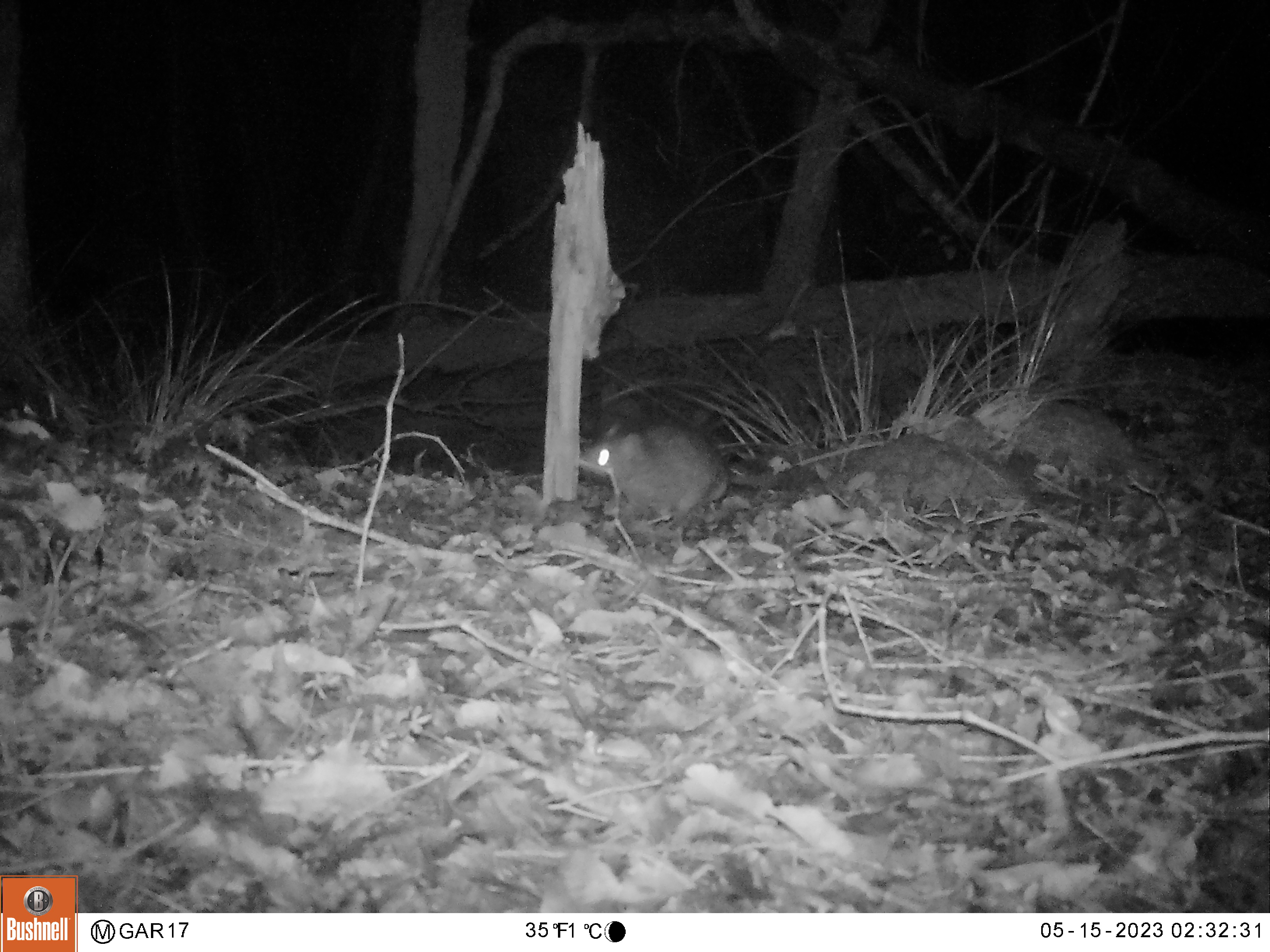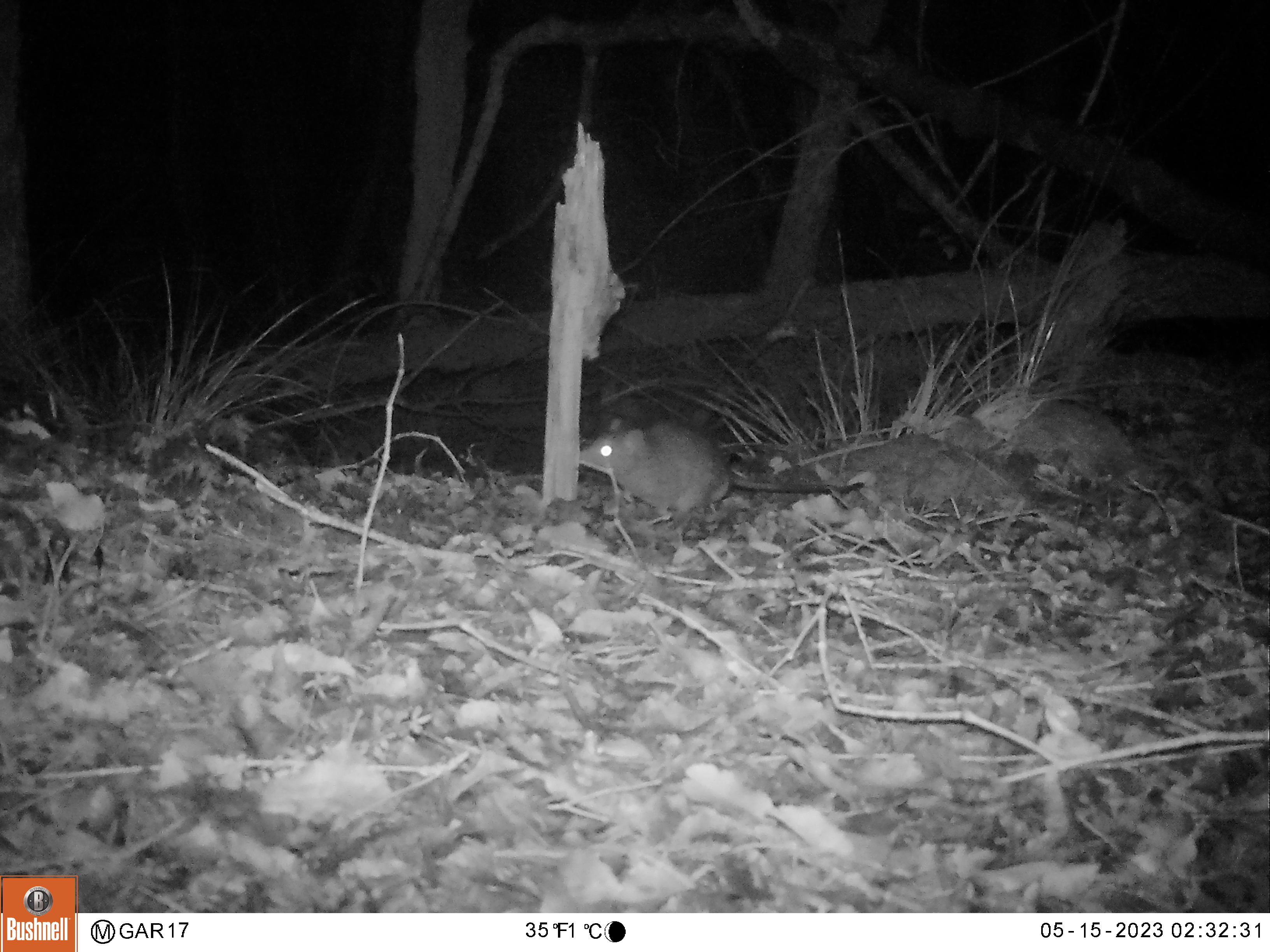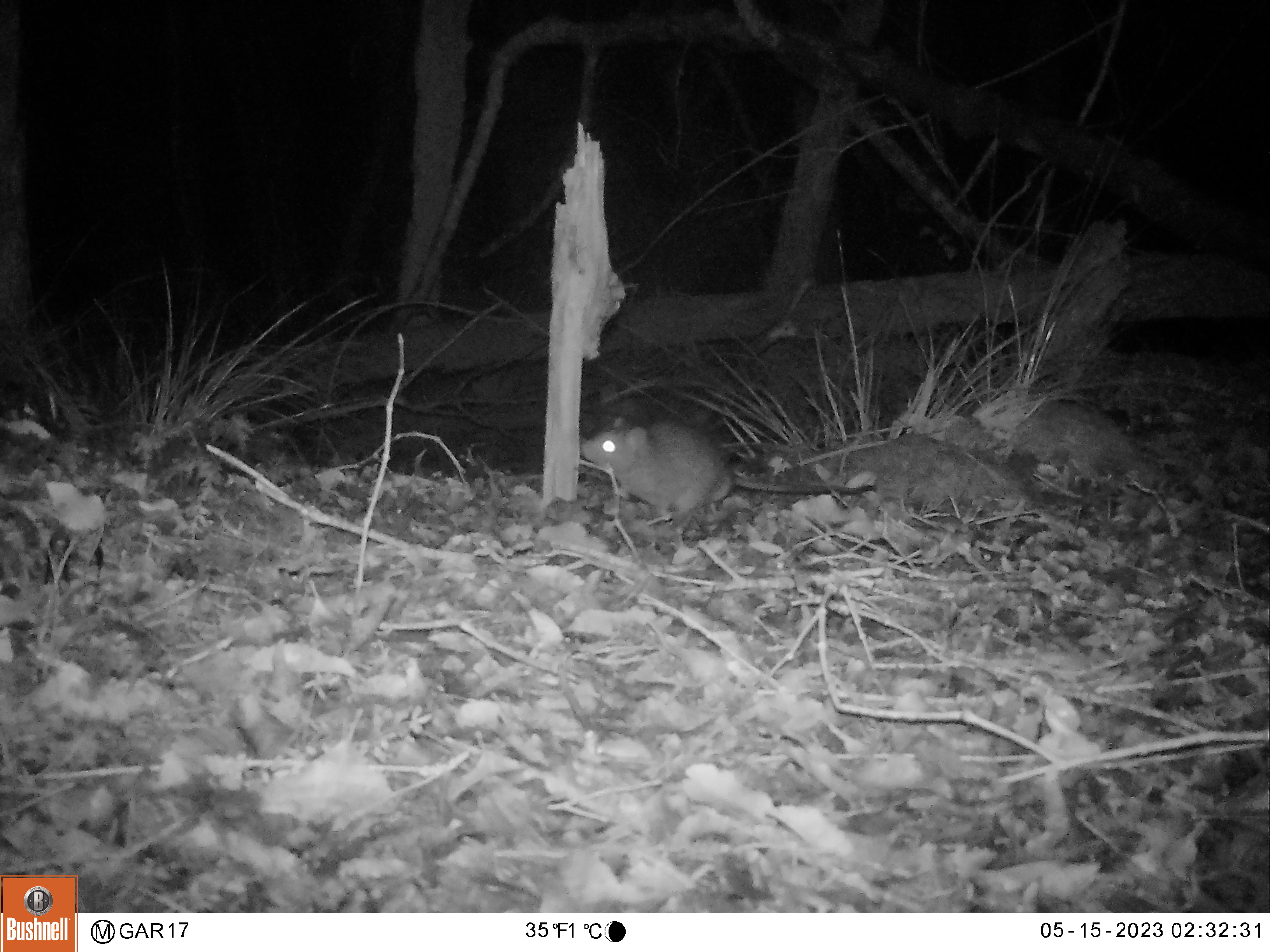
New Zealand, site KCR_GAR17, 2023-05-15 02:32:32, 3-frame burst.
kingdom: Animalia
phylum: Chordata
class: Mammalia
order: Rodentia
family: Muridae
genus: Rattus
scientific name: Rattus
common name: rat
Rat (Rattus).